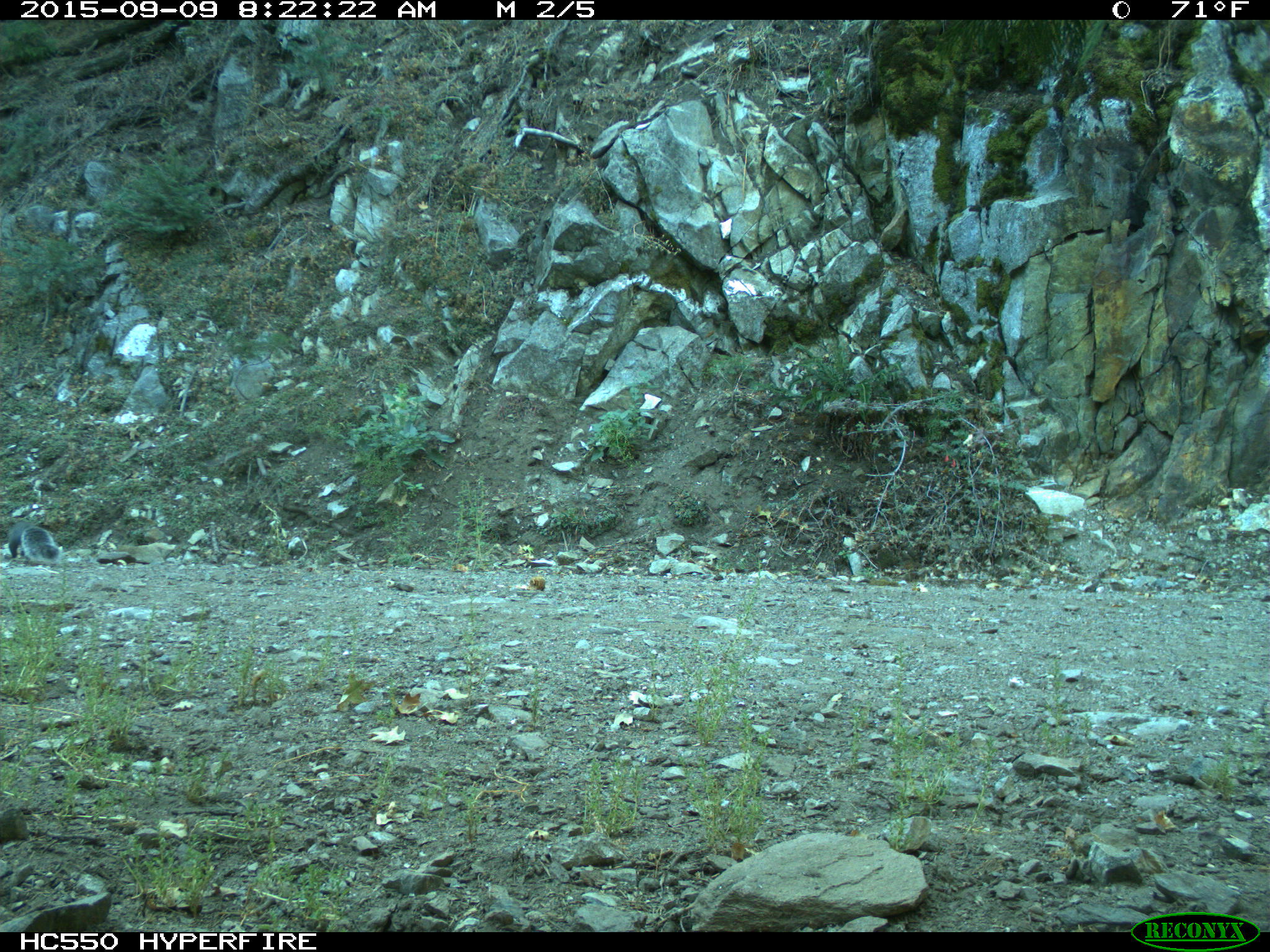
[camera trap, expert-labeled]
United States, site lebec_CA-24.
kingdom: Animalia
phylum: Chordata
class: Mammalia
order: Rodentia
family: Sciuridae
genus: Sciurus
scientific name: Sciurus carolinensis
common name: eastern gray squirrel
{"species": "Sciurus carolinensis (eastern gray squirrel)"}